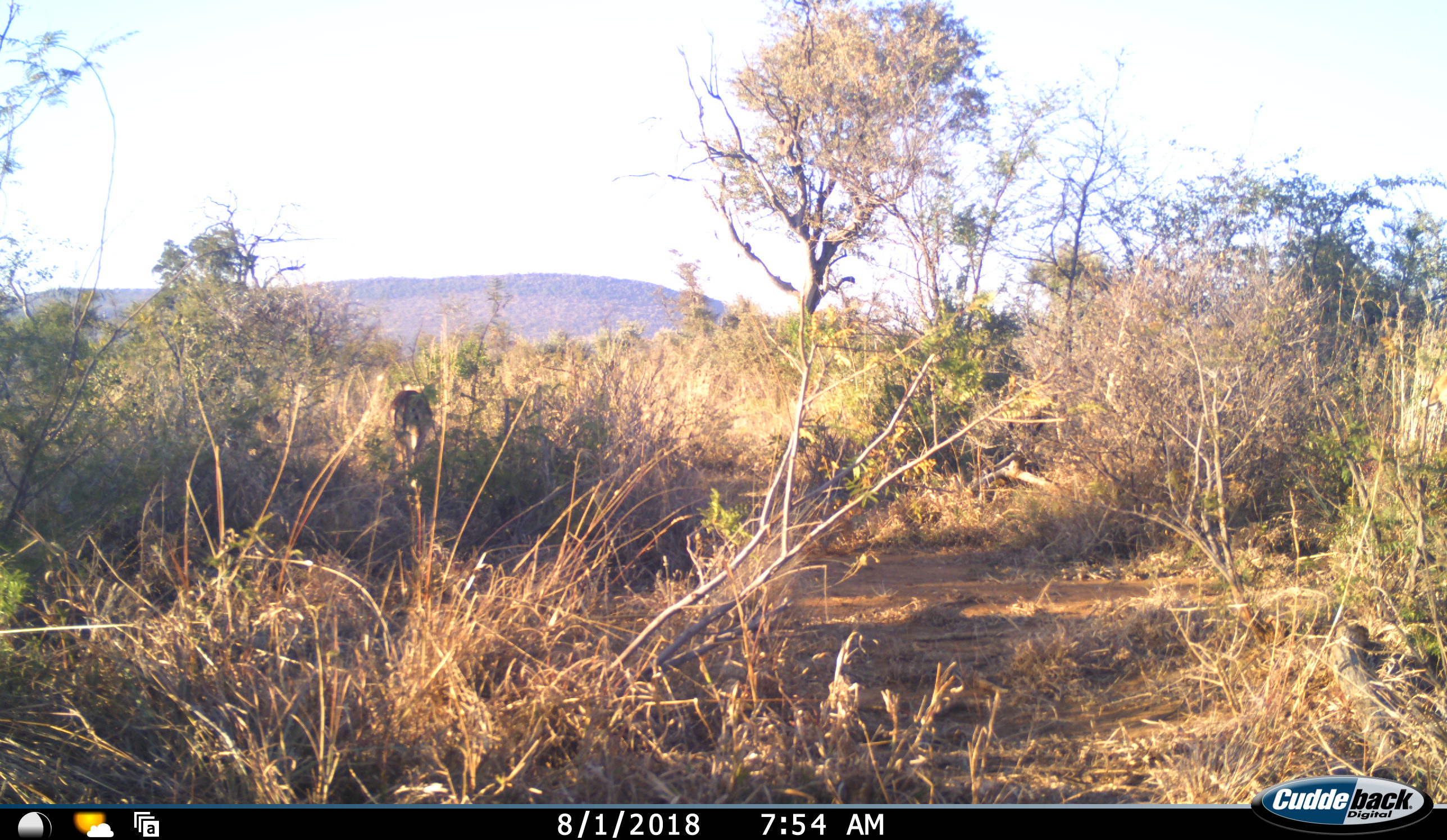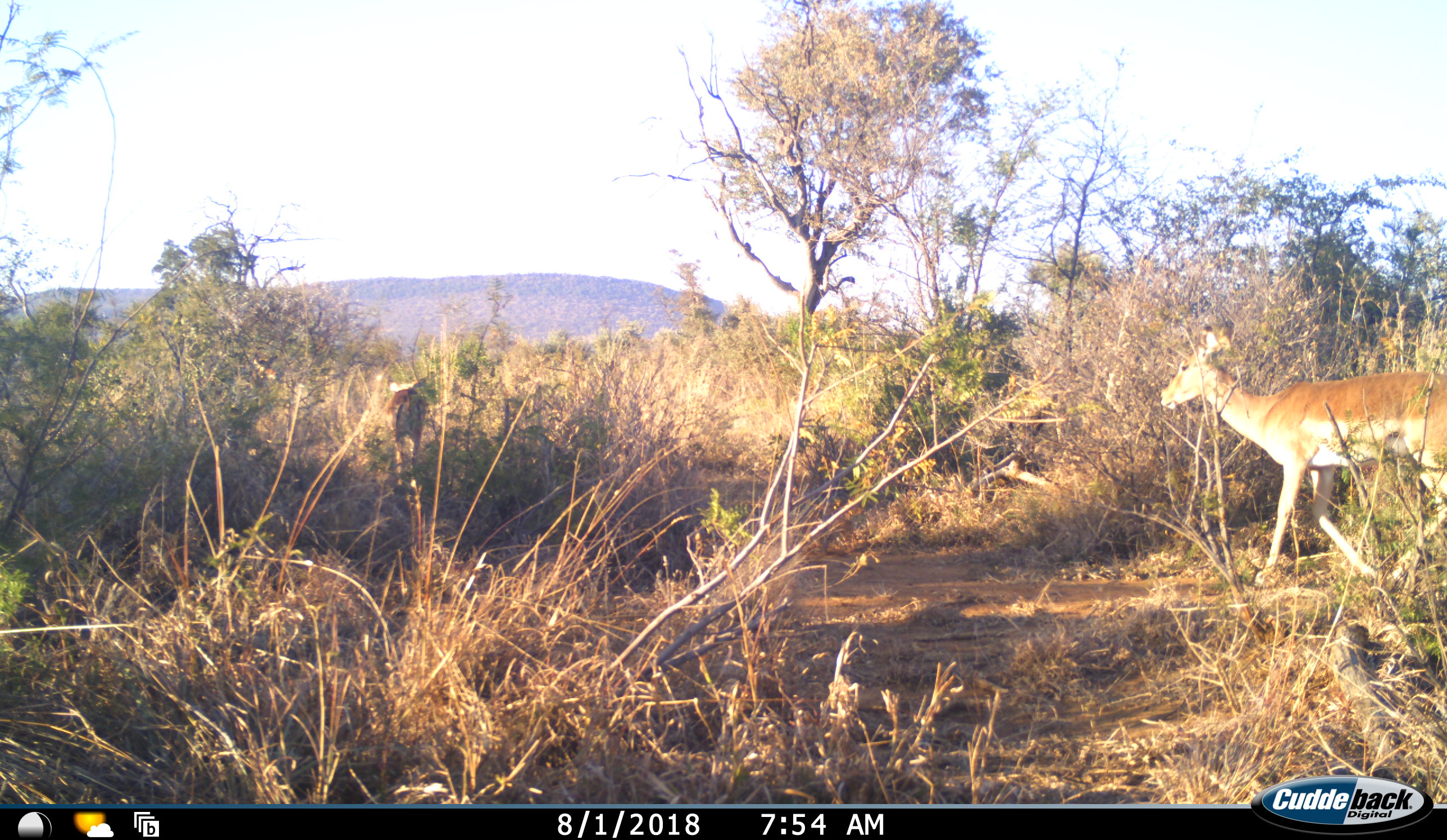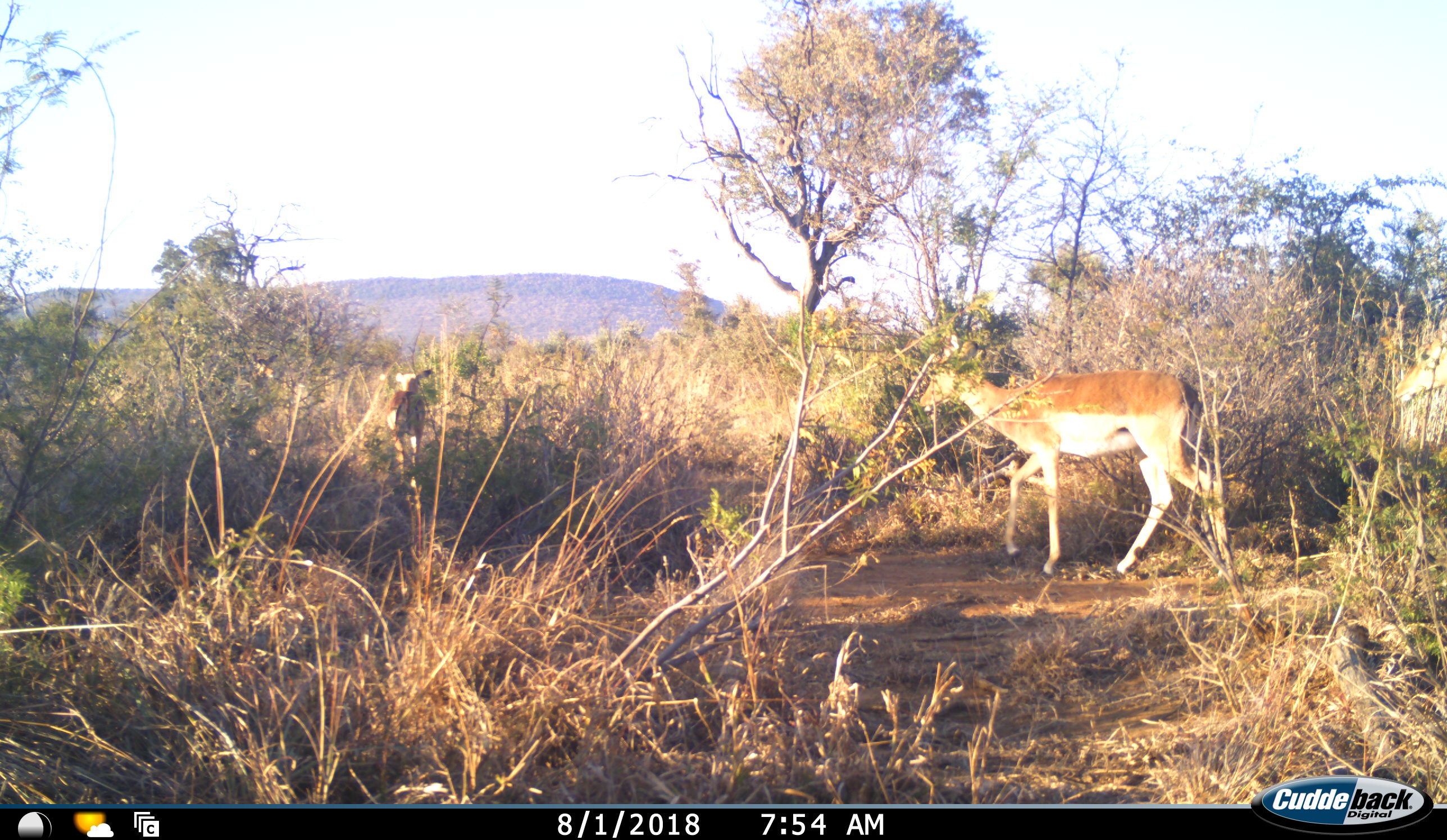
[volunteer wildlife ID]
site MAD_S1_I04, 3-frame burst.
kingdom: Animalia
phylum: Chordata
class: Mammalia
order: Artiodactyla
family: Bovidae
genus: Aepyceros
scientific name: Aepyceros melampus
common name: impala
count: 3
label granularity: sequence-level